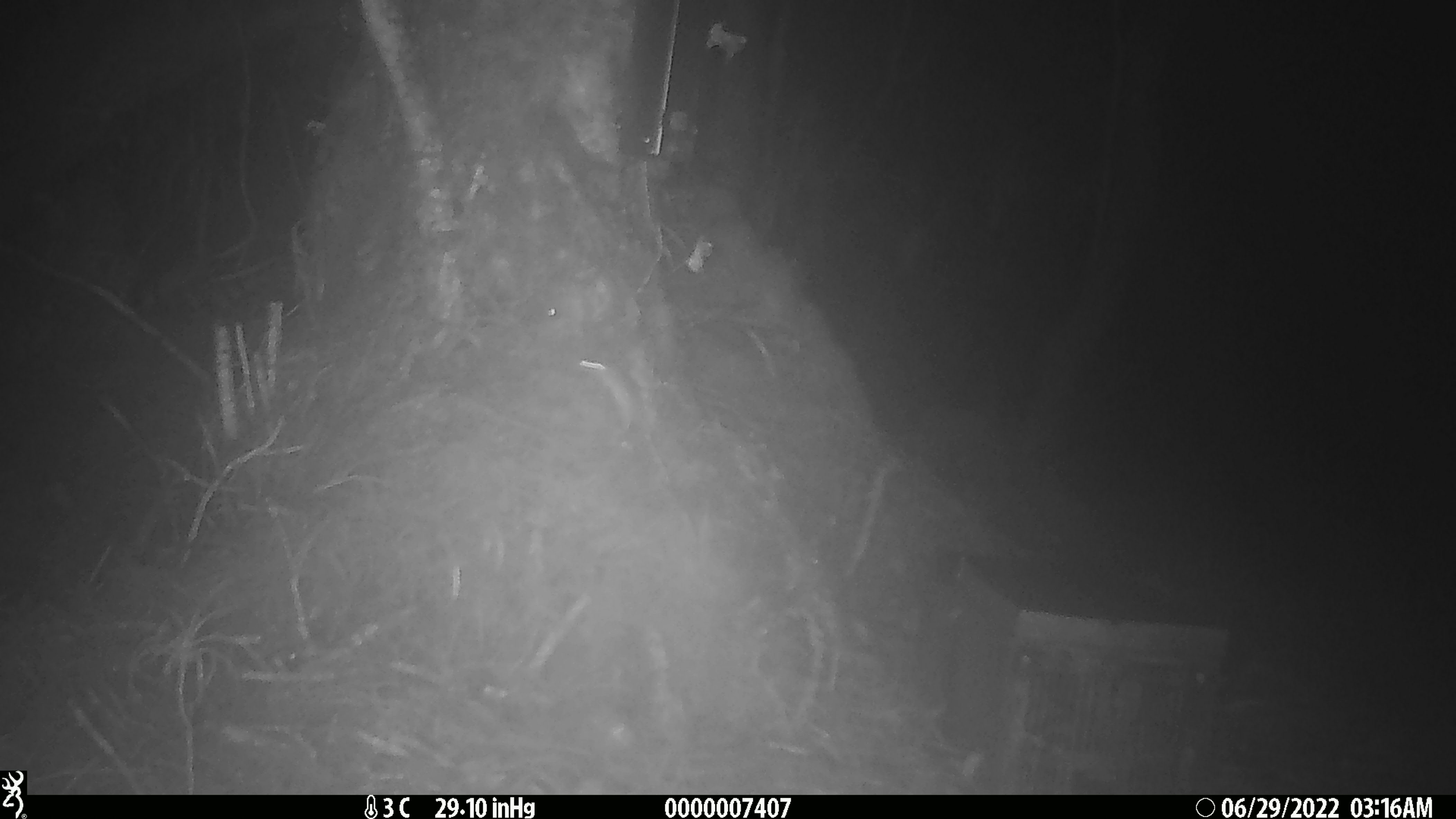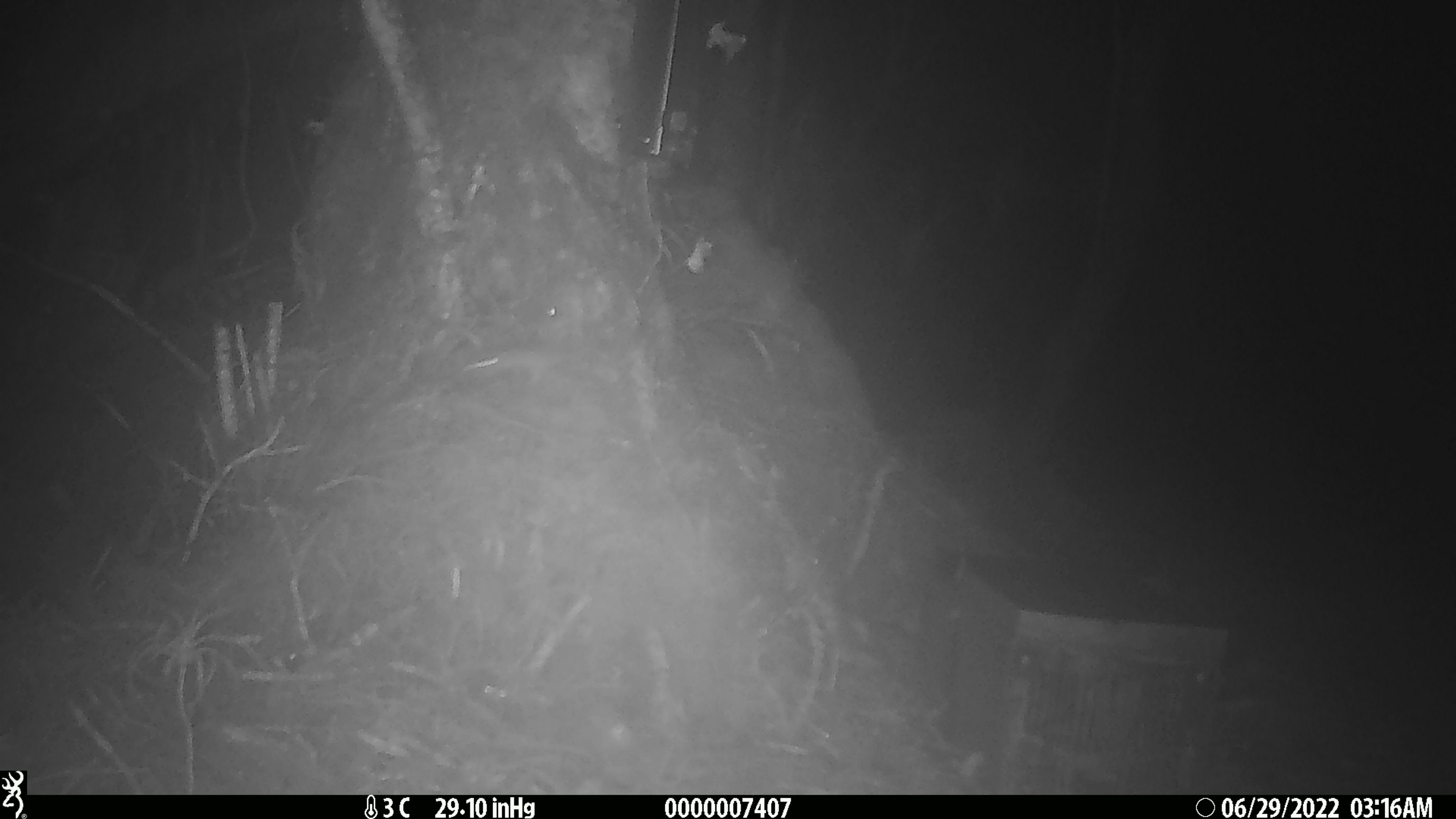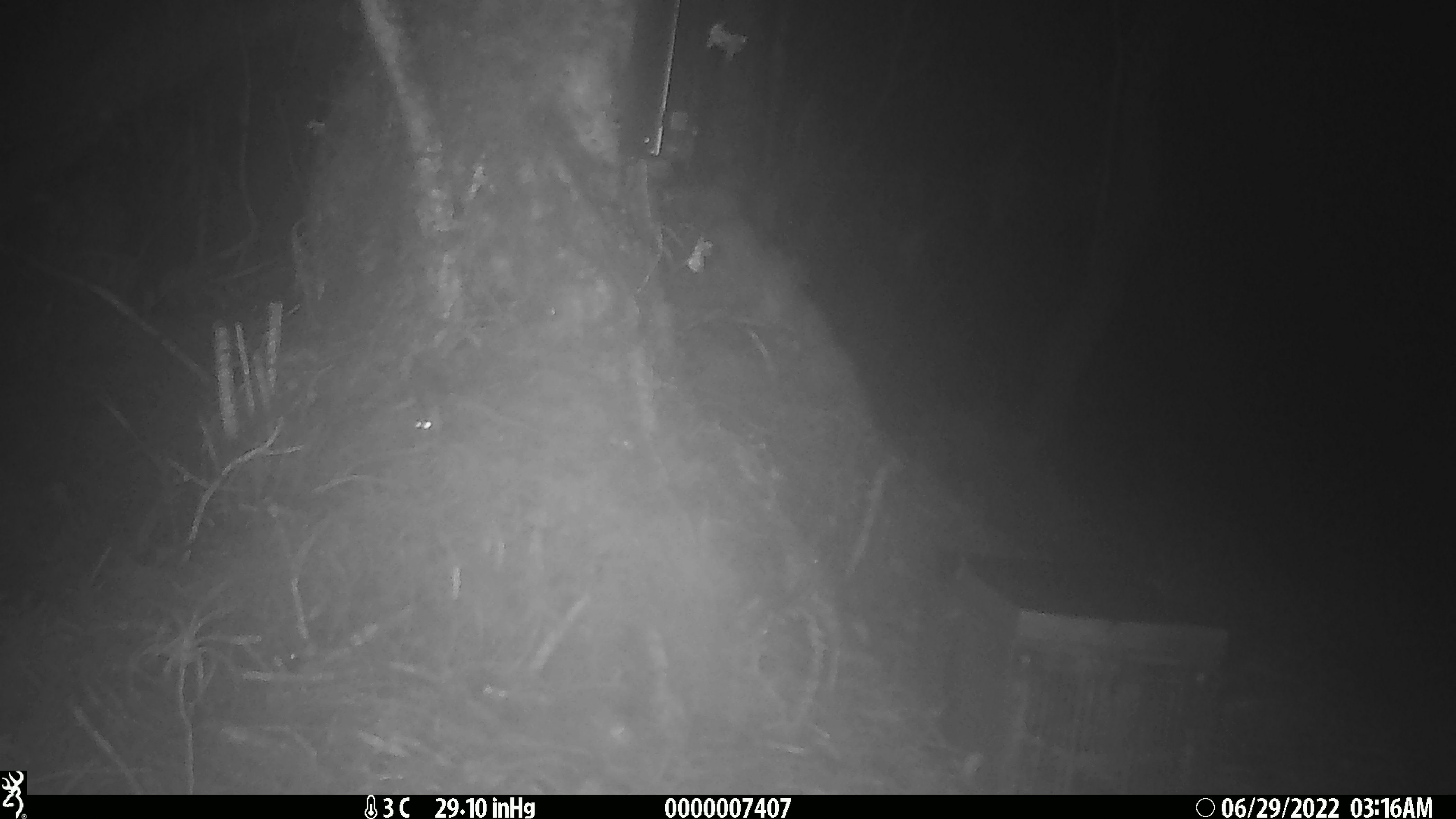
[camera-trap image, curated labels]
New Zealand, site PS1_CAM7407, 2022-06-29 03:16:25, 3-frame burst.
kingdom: Animalia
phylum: Chordata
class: Mammalia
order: Rodentia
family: Muridae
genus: Mus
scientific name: Mus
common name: mouse